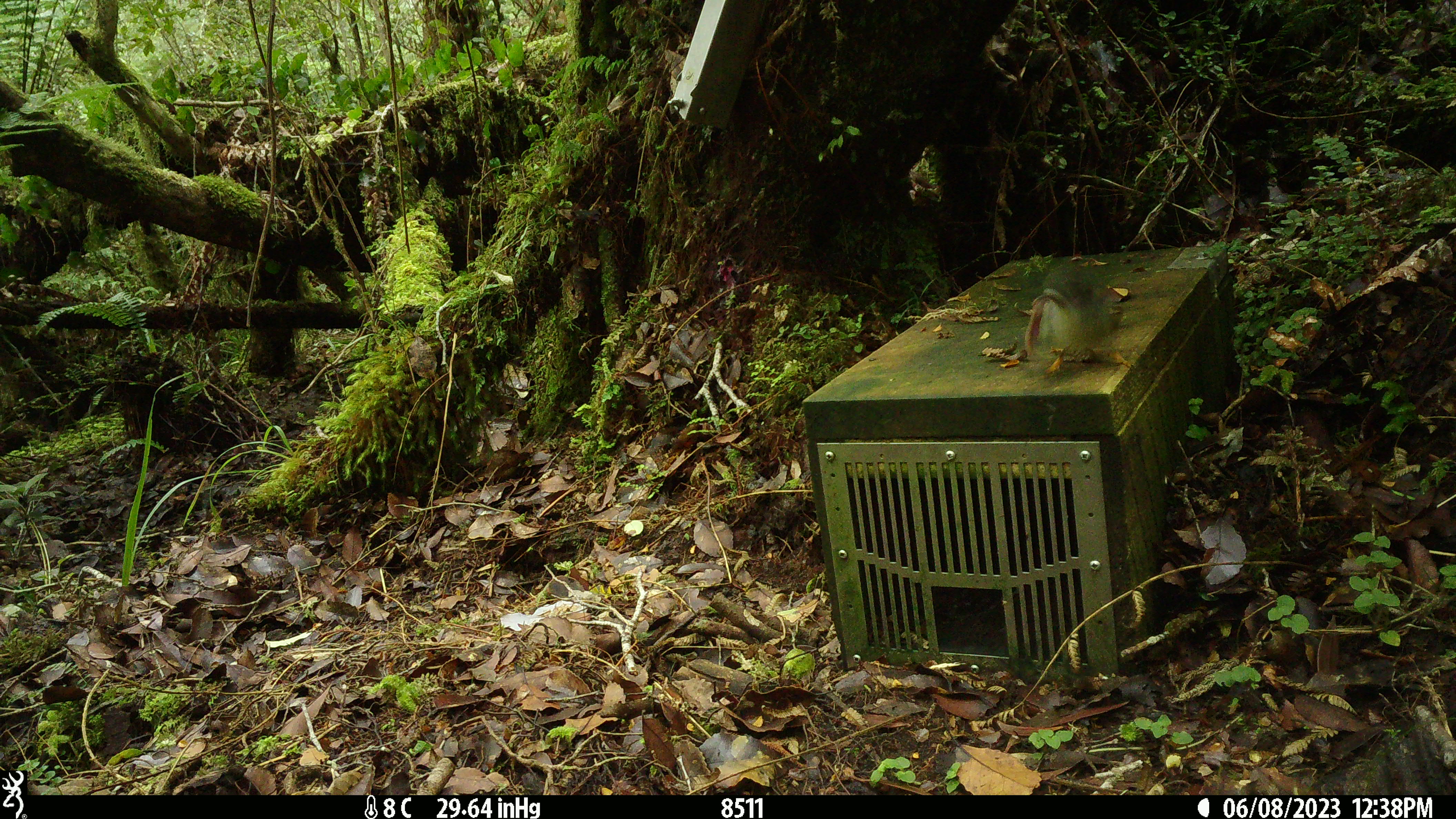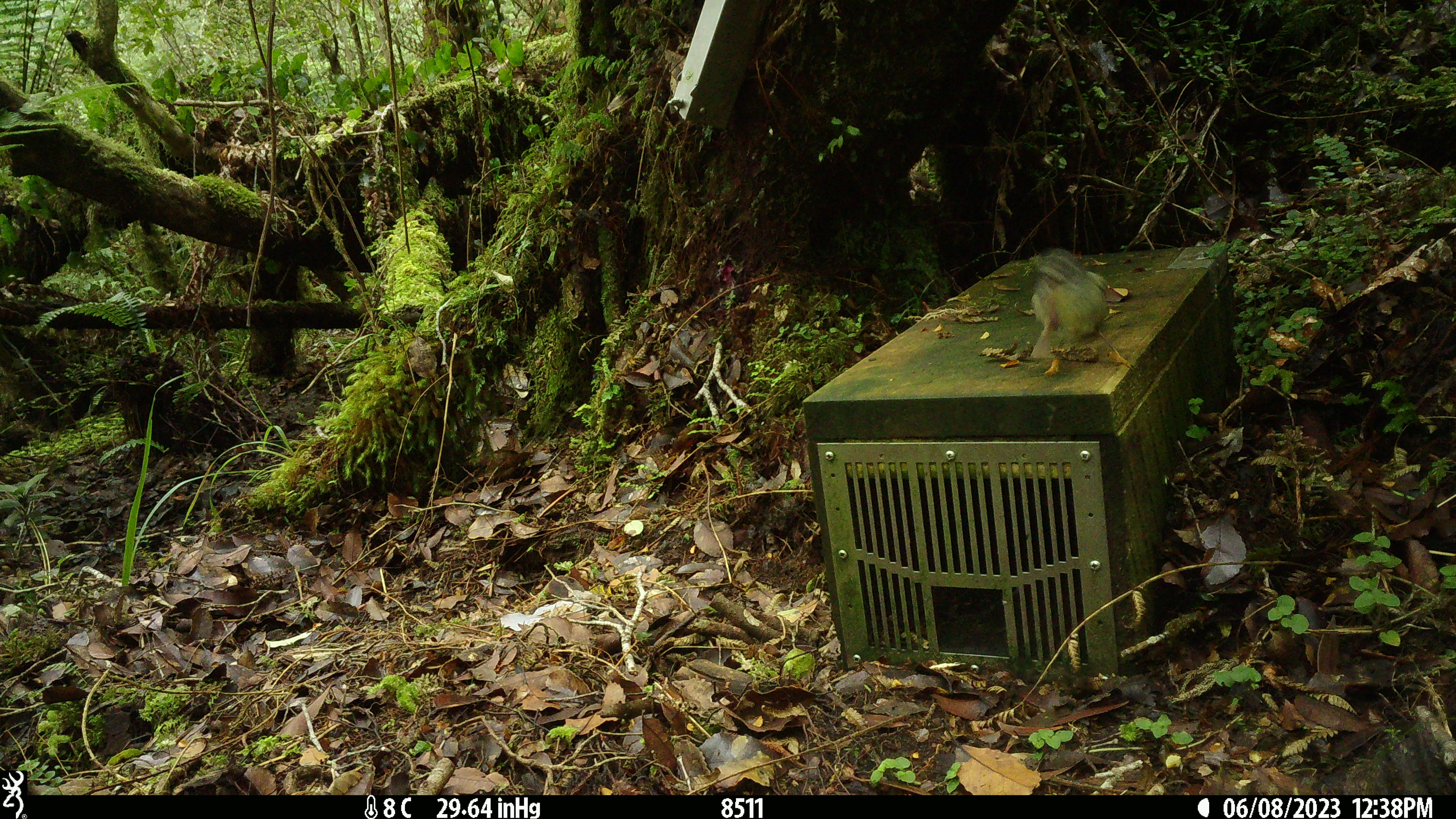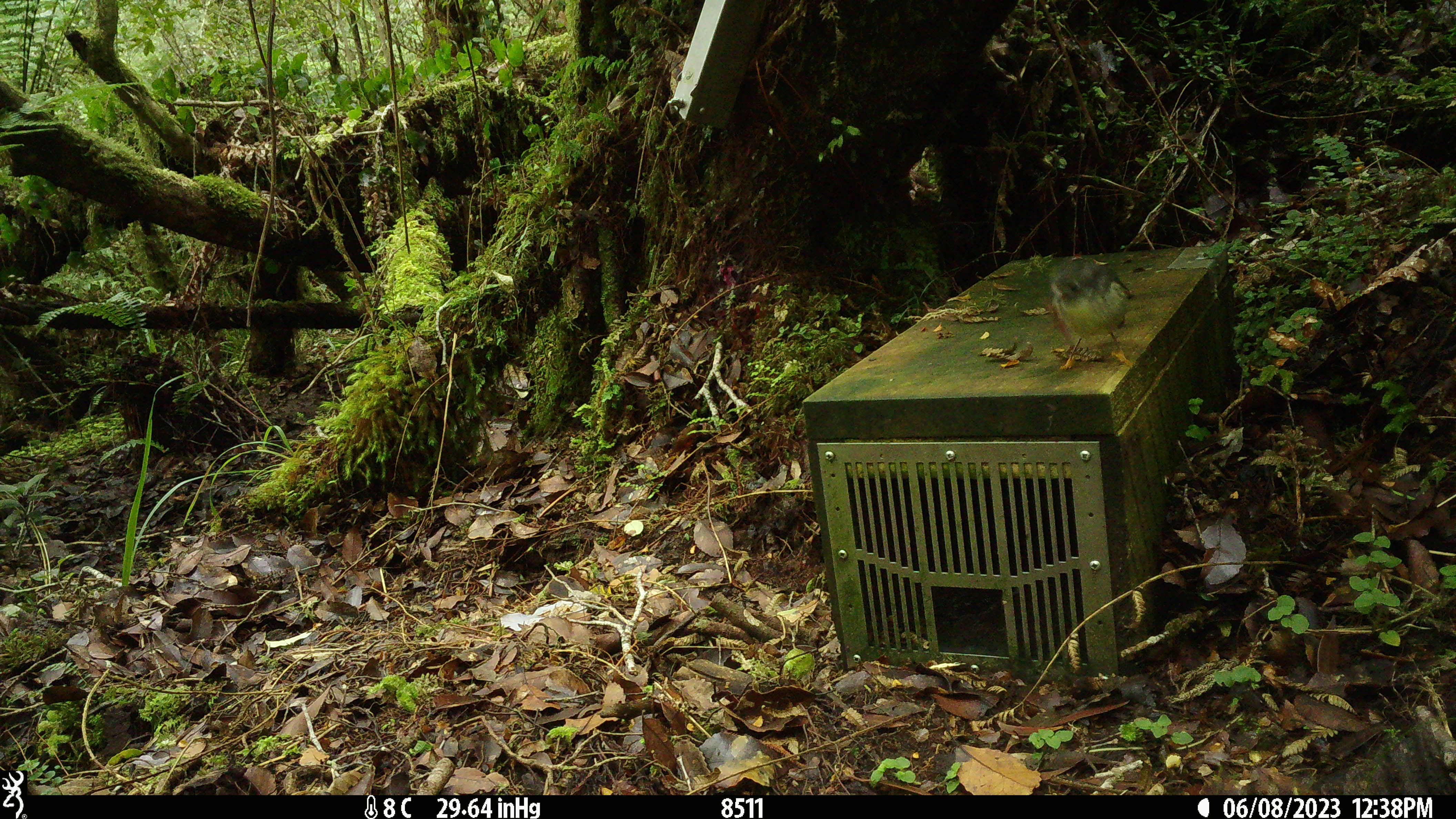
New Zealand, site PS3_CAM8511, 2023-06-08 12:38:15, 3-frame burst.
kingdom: Animalia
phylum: Chordata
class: Aves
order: Passeriformes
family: Petroicidae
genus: Petroica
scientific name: Petroica macrocephala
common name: tomtit